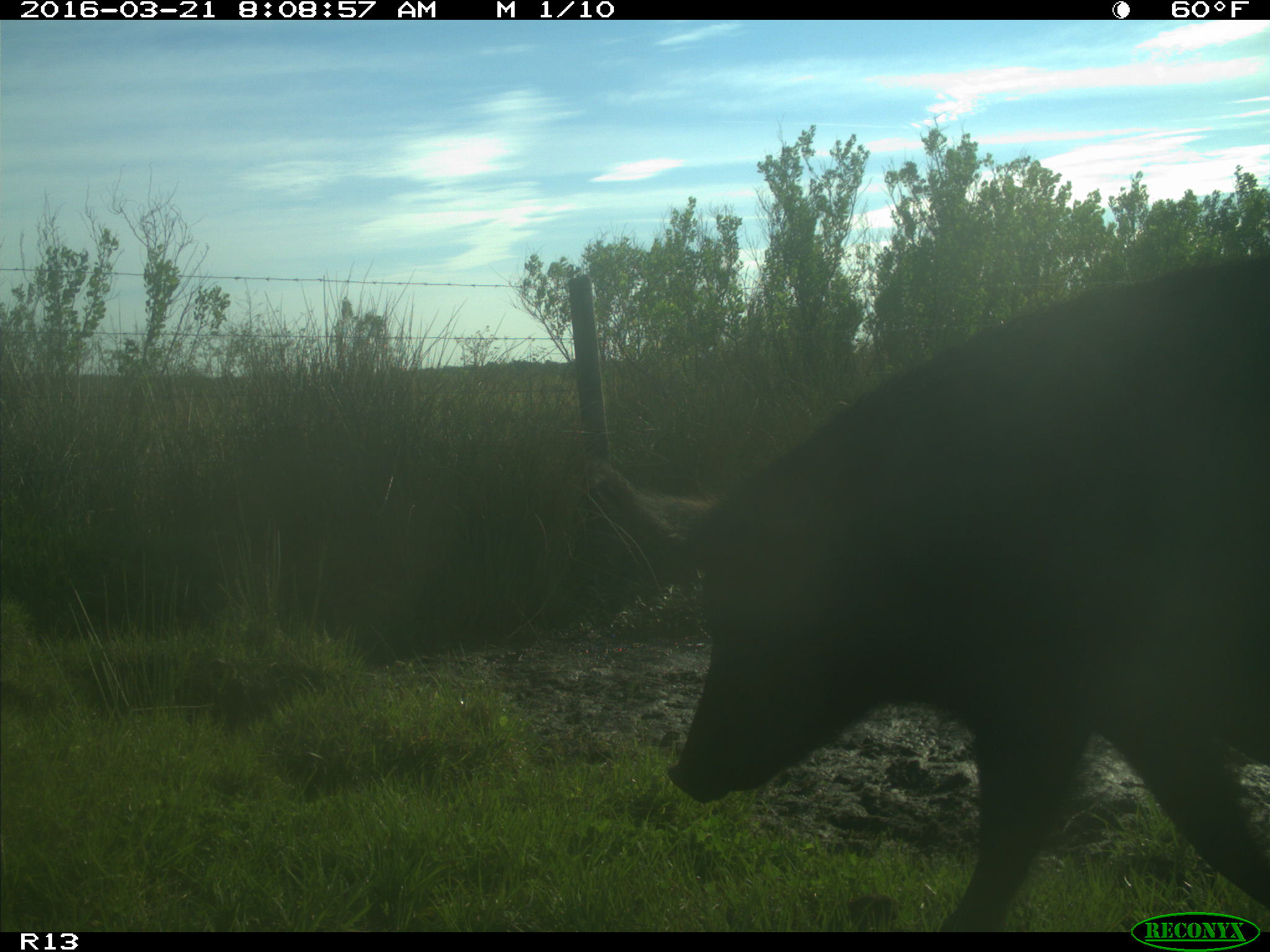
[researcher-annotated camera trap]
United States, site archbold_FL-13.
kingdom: Animalia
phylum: Chordata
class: Mammalia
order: Artiodactyla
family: Suidae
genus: Sus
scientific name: Sus scrofa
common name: wild boar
Sus scrofa (wild boar).